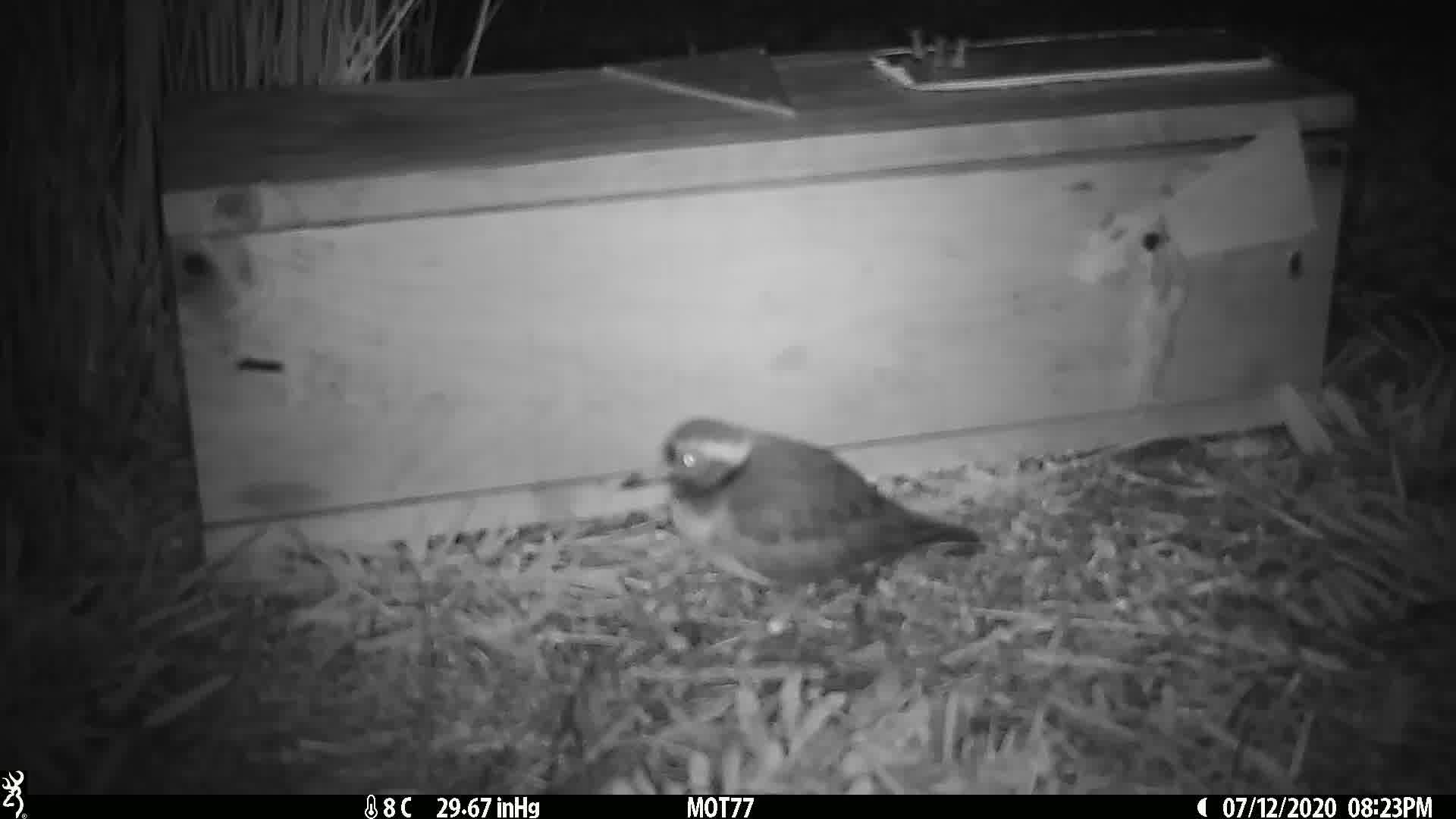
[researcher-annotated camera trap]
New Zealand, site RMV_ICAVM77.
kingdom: Animalia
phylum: Chordata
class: Aves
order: Charadriiformes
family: Charadriidae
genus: Thinornis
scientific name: Thinornis novaeseelandiae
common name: shore plover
Shore plover (Thinornis novaeseelandiae).